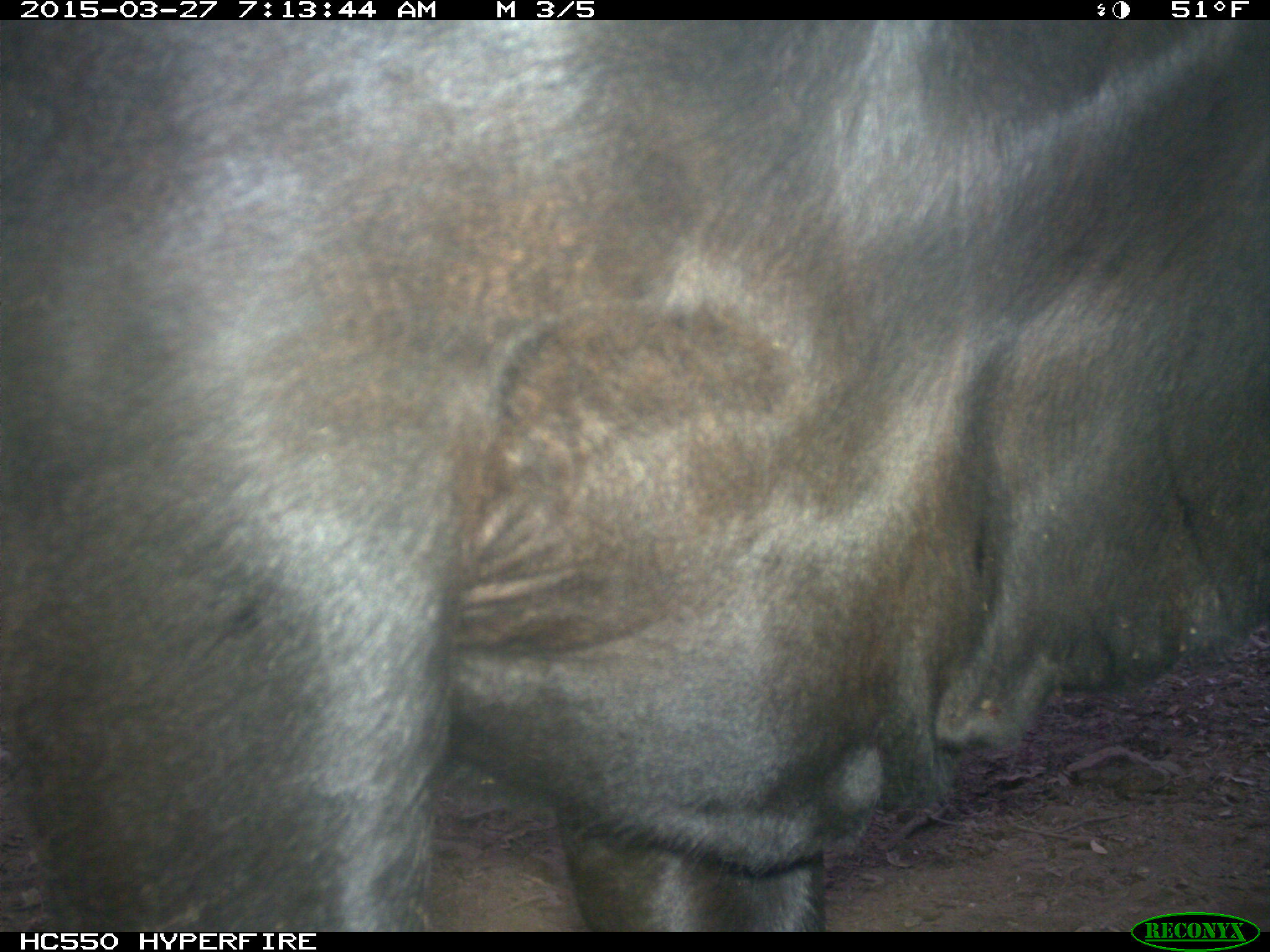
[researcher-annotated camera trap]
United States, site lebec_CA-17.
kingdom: Animalia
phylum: Chordata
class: Mammalia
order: Artiodactyla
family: Bovidae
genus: Bos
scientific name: Bos taurus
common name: domestic cow